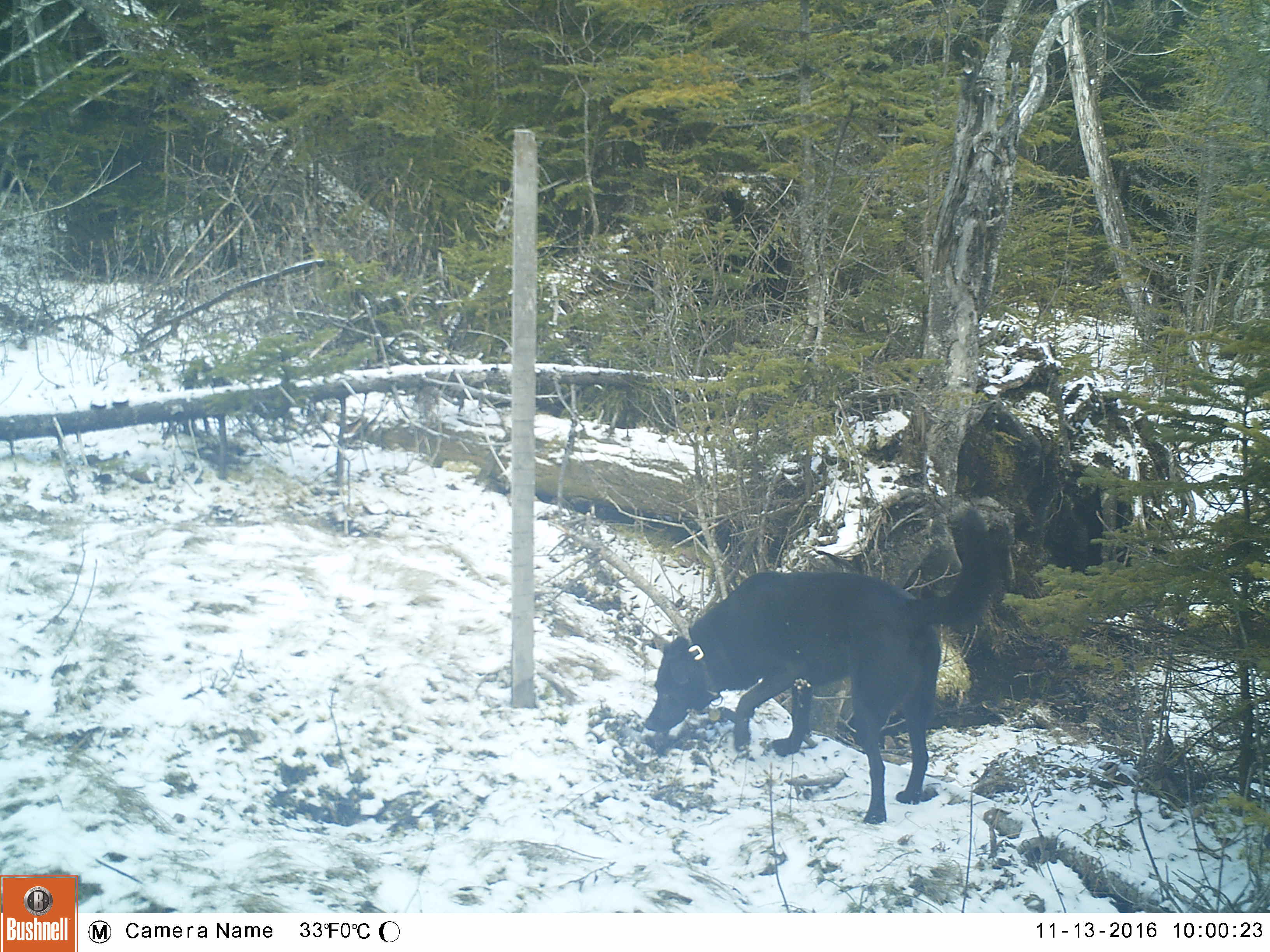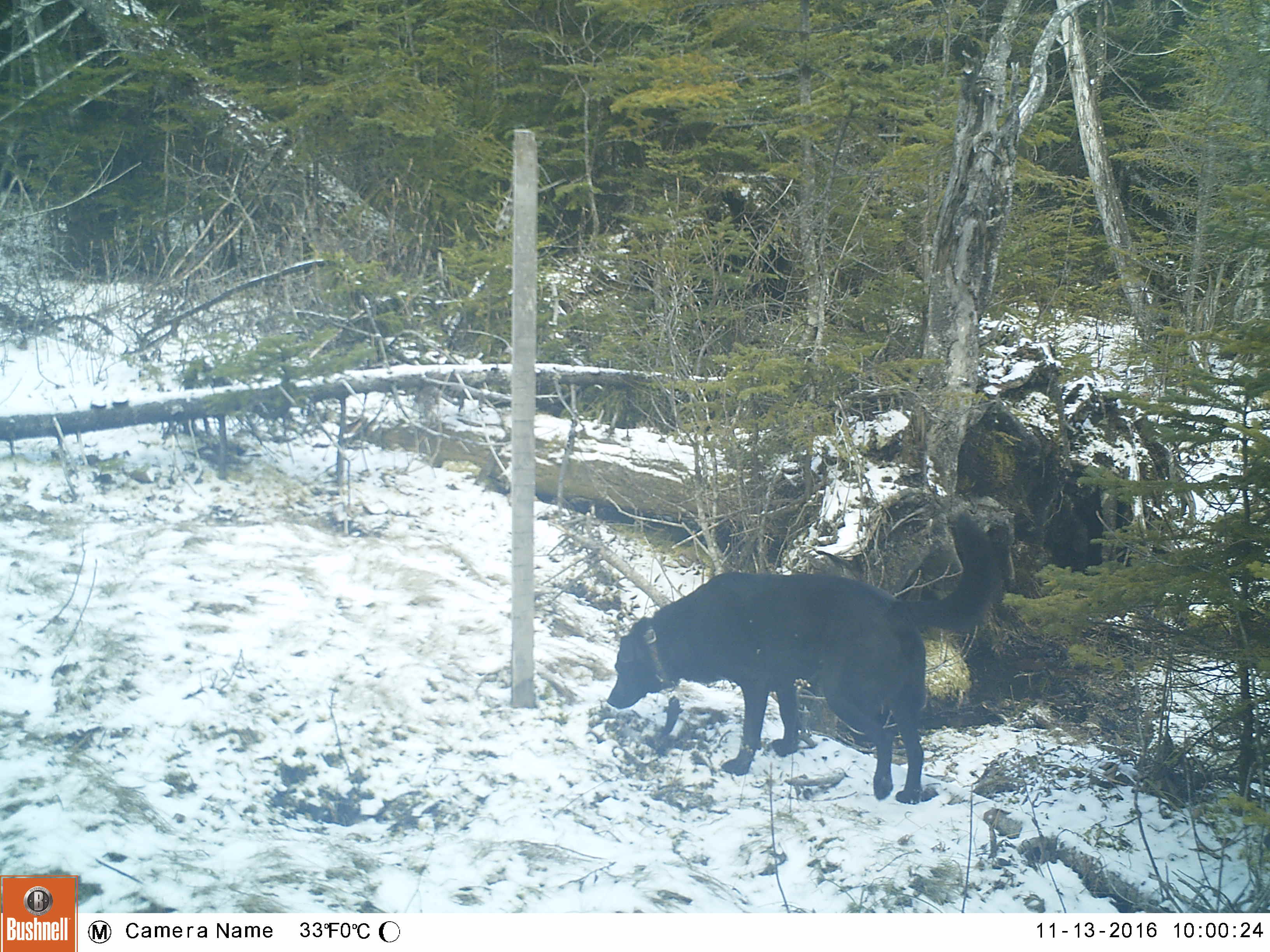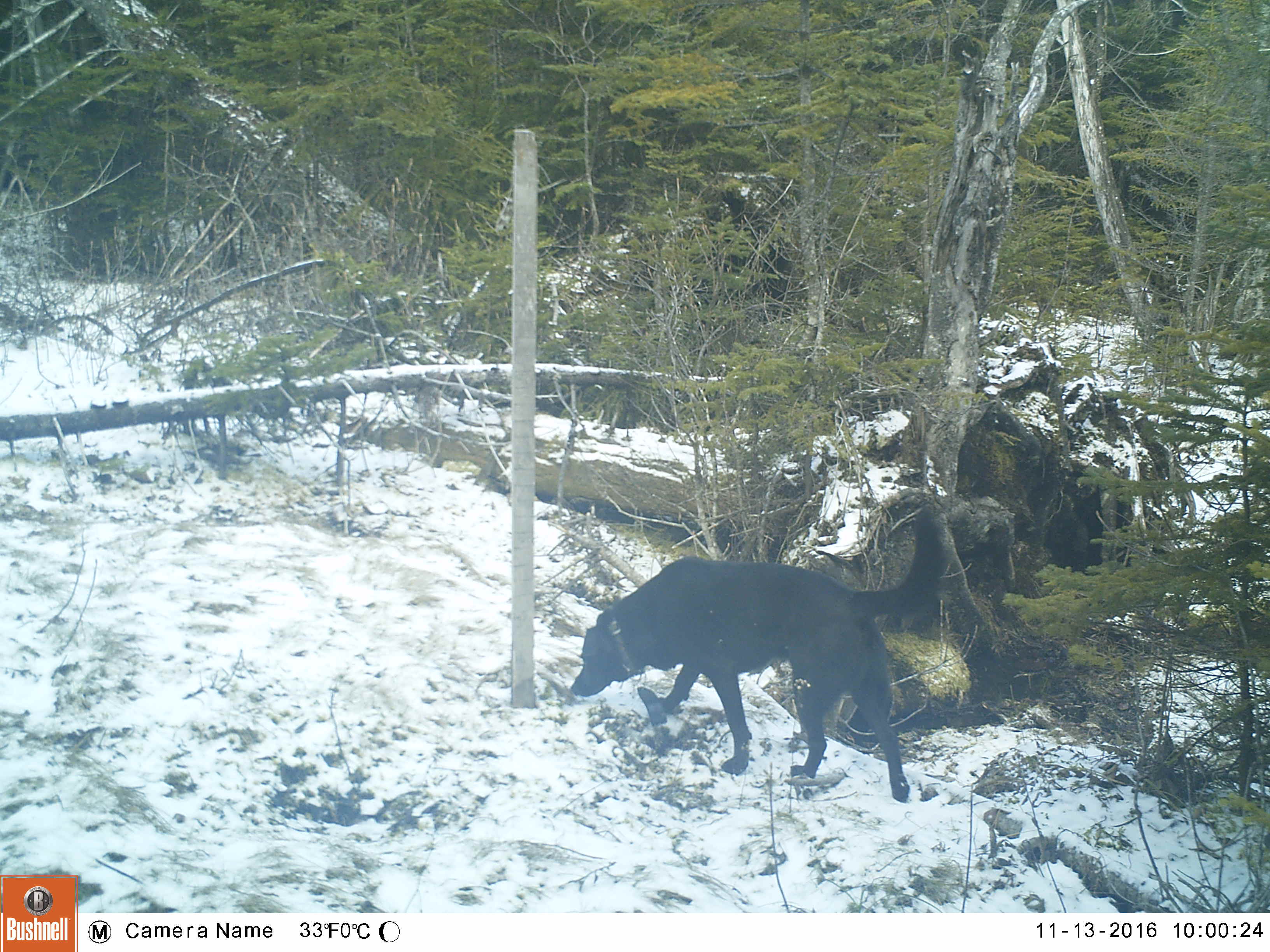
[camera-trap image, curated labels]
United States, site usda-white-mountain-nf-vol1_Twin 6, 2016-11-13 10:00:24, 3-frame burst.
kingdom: Animalia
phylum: Chordata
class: Mammalia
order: Carnivora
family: Canidae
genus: Canis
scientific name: Canis familiaris familiaris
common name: domestic dog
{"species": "domestic dog (Canis familiaris familiaris)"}